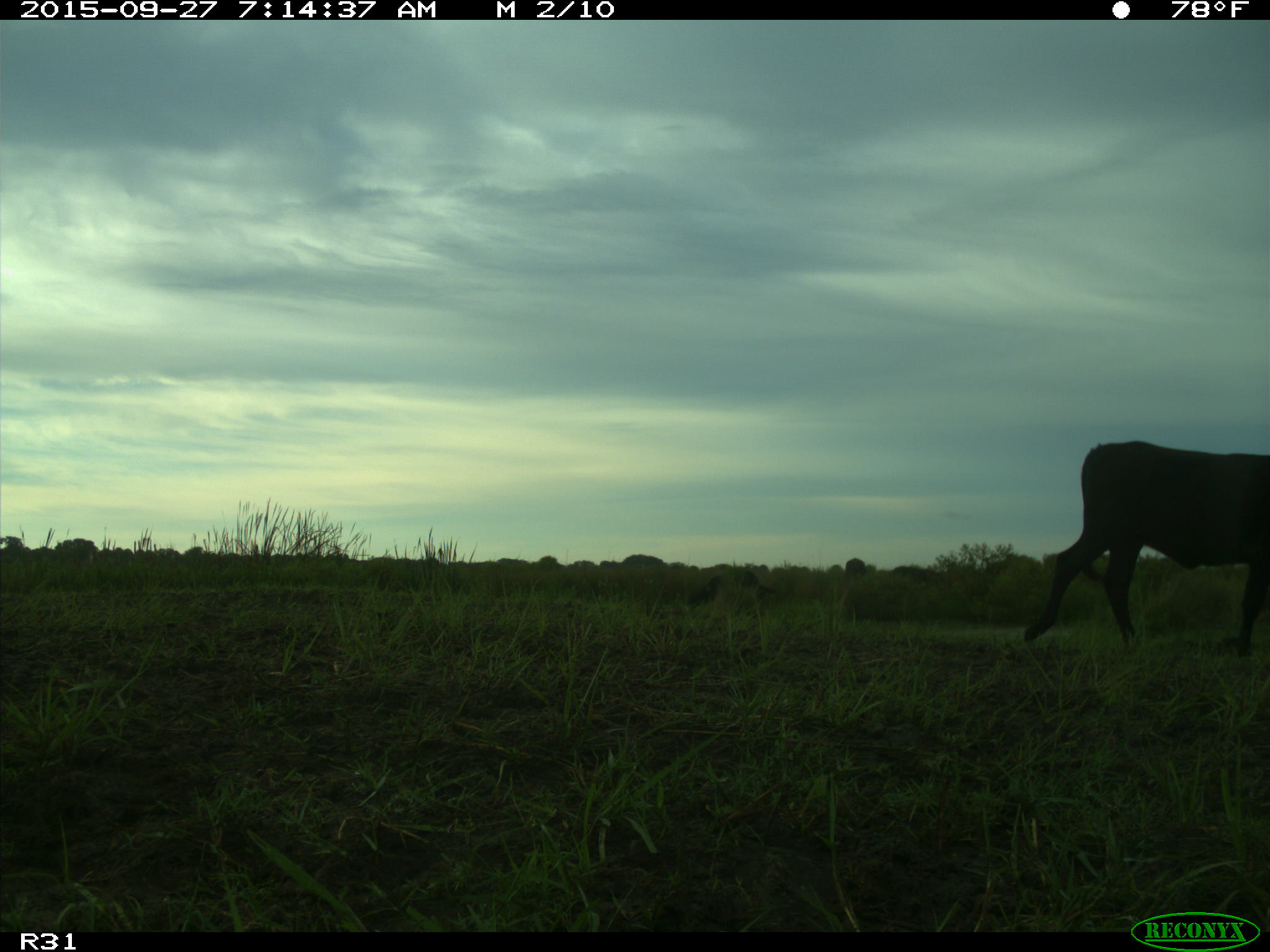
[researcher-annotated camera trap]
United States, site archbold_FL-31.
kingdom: Animalia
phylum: Chordata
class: Mammalia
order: Artiodactyla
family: Bovidae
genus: Bos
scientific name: Bos taurus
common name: domestic cow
Bos taurus (domestic cow).